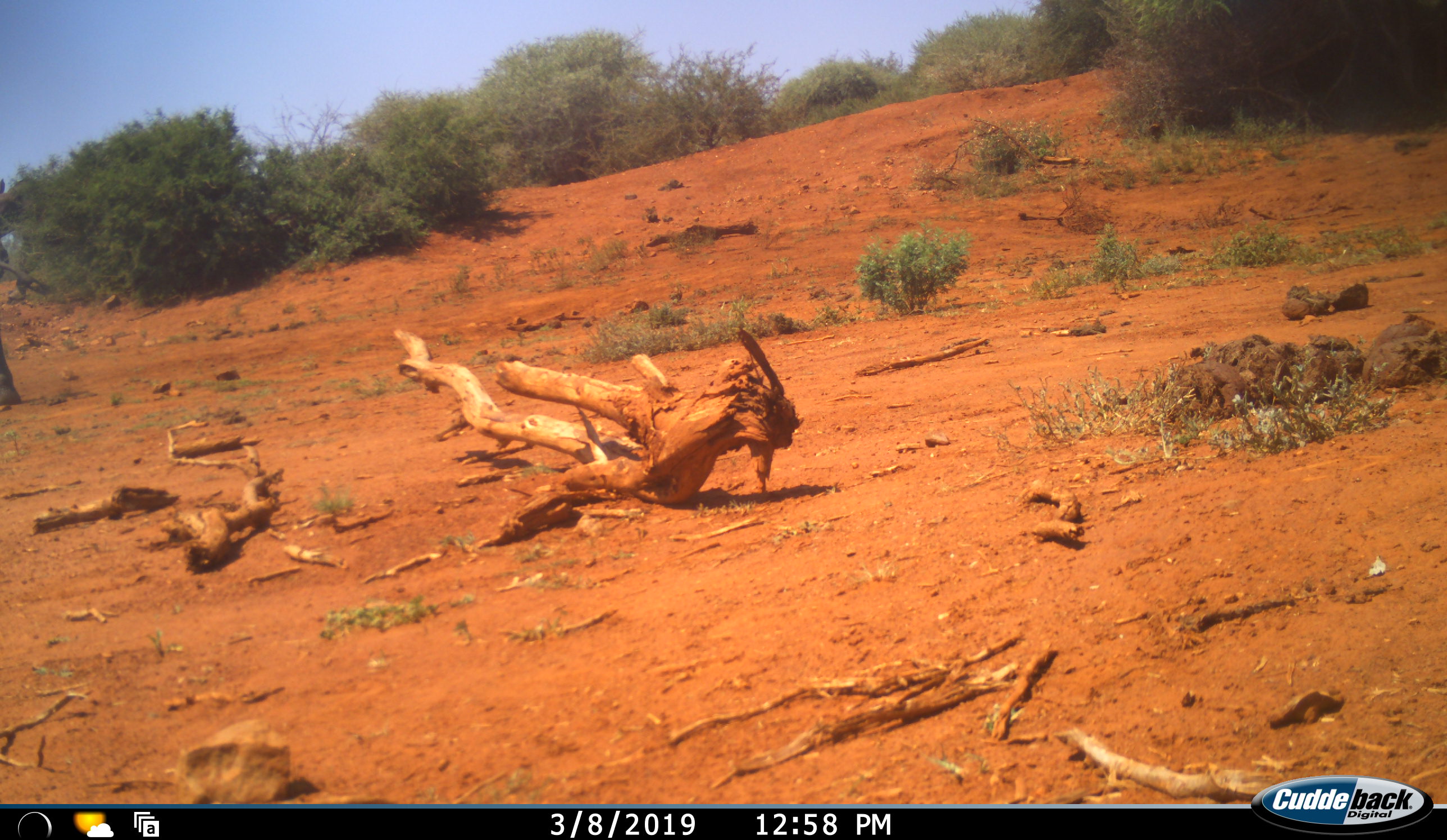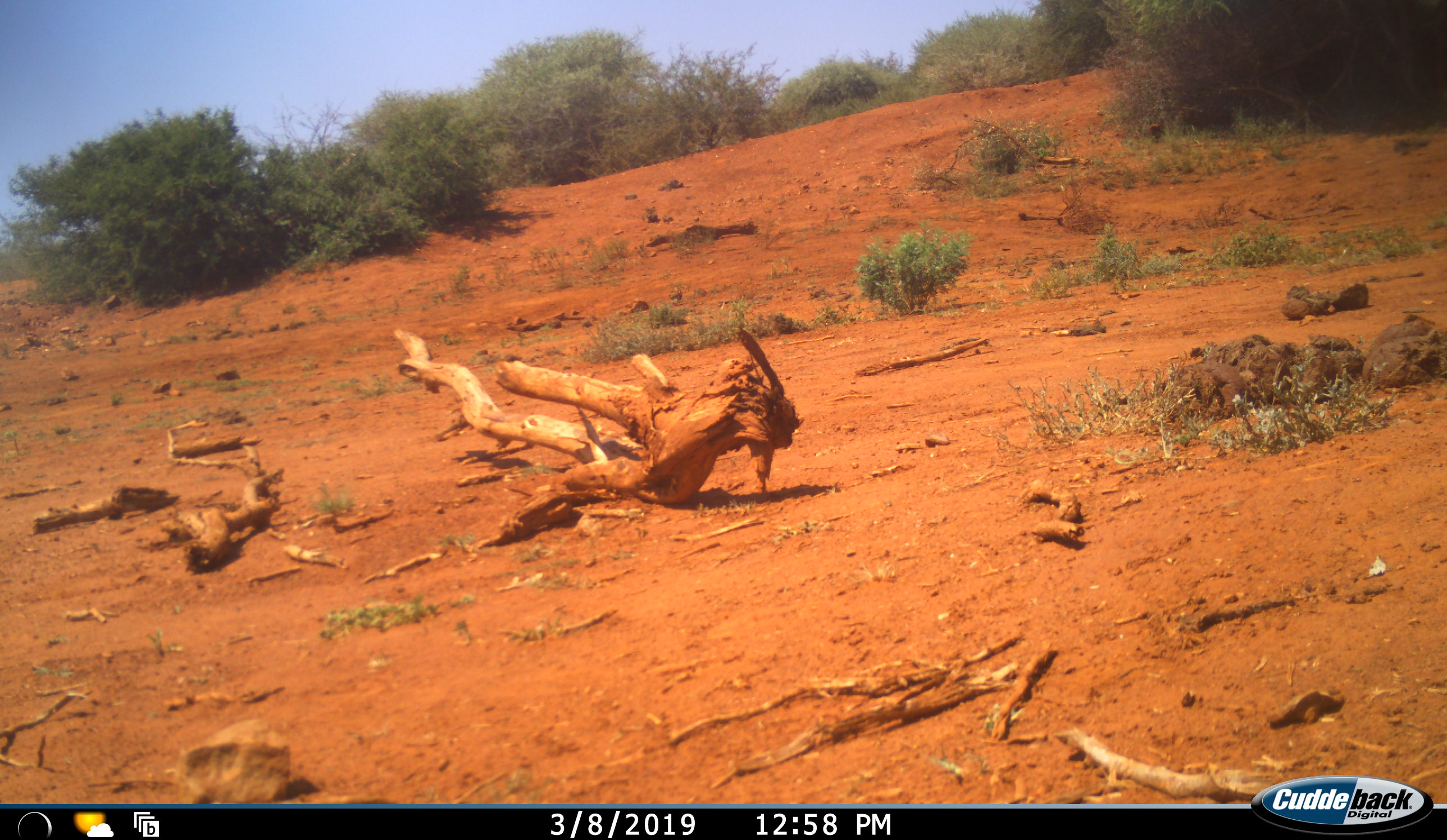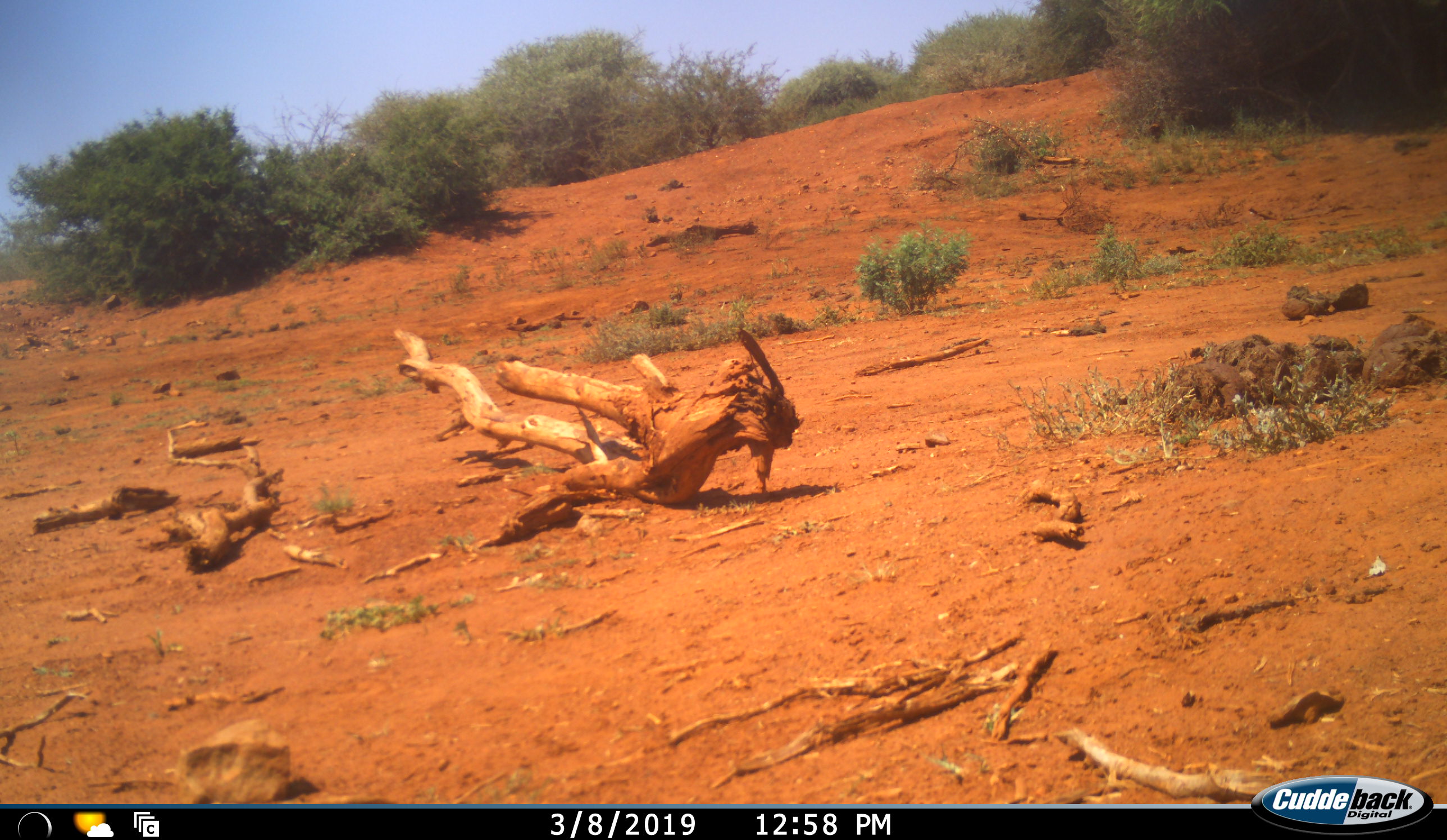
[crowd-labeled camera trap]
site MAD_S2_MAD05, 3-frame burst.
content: unidentified animal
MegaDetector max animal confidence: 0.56